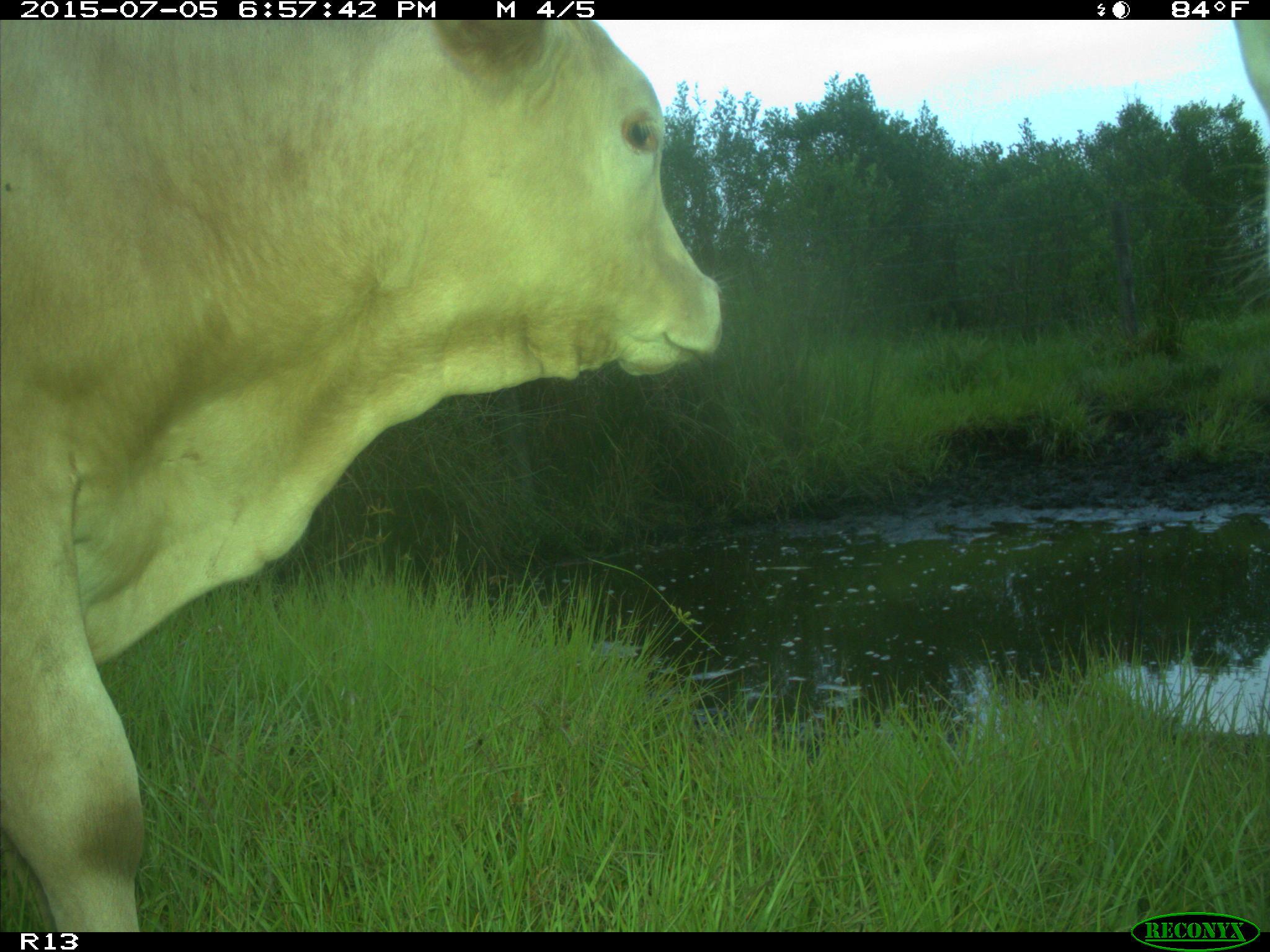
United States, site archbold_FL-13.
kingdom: Animalia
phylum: Chordata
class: Mammalia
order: Artiodactyla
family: Bovidae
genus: Bos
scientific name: Bos taurus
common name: domestic cow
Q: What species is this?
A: Bos taurus (domestic cow).